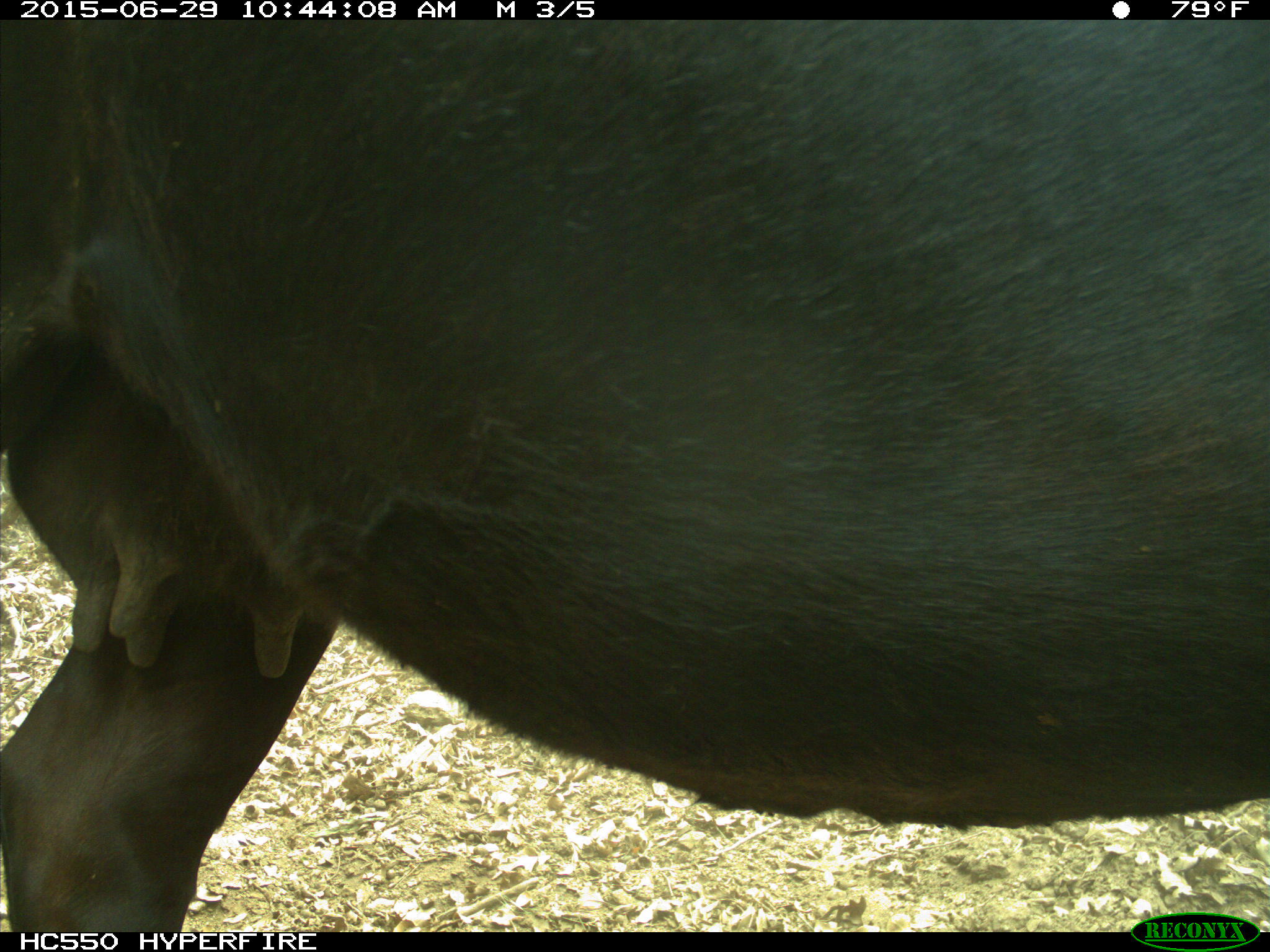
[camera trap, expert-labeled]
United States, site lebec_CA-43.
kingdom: Animalia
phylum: Chordata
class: Mammalia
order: Artiodactyla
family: Bovidae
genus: Bos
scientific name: Bos taurus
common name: domestic cow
Bos taurus (domestic cow).